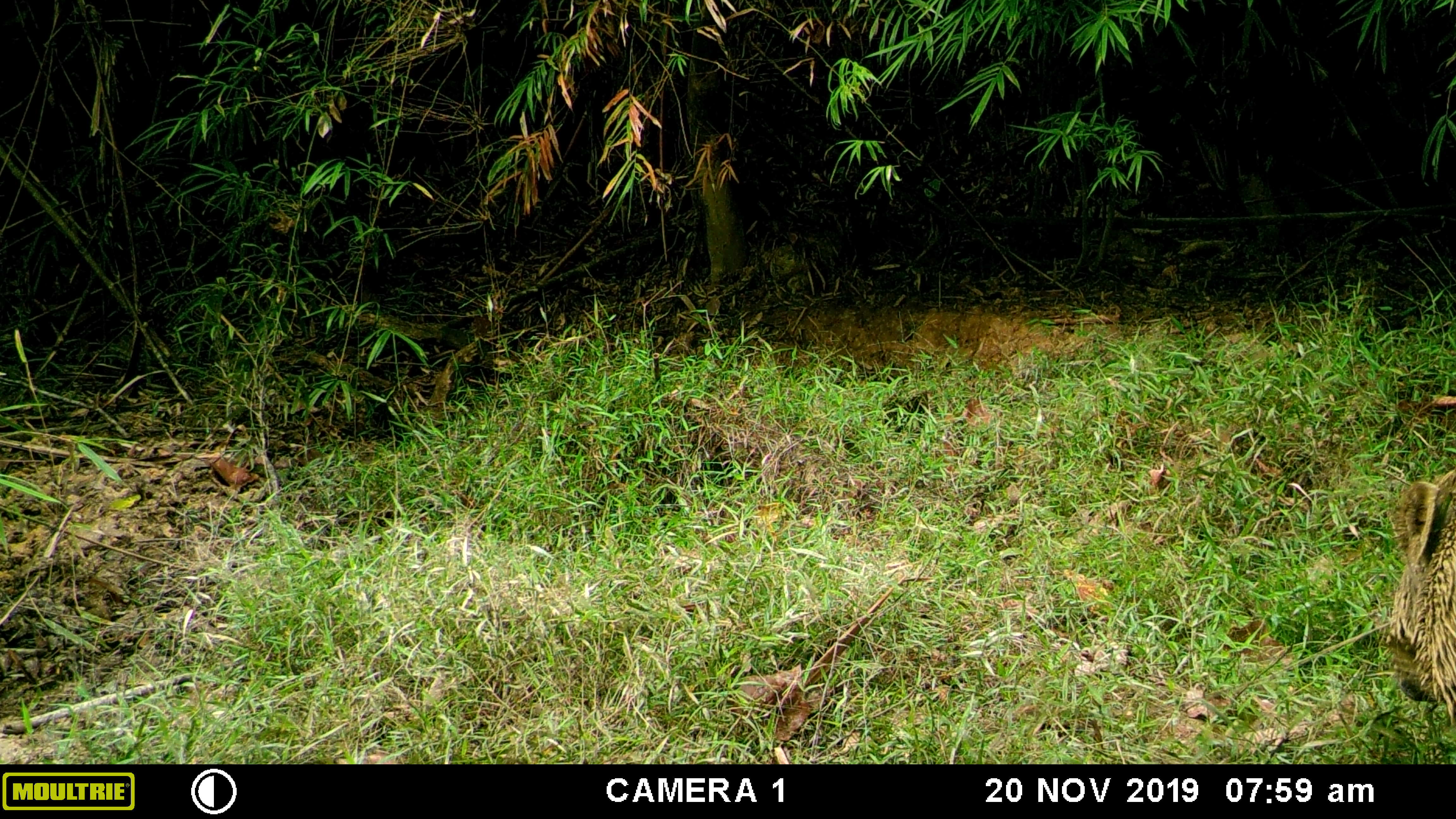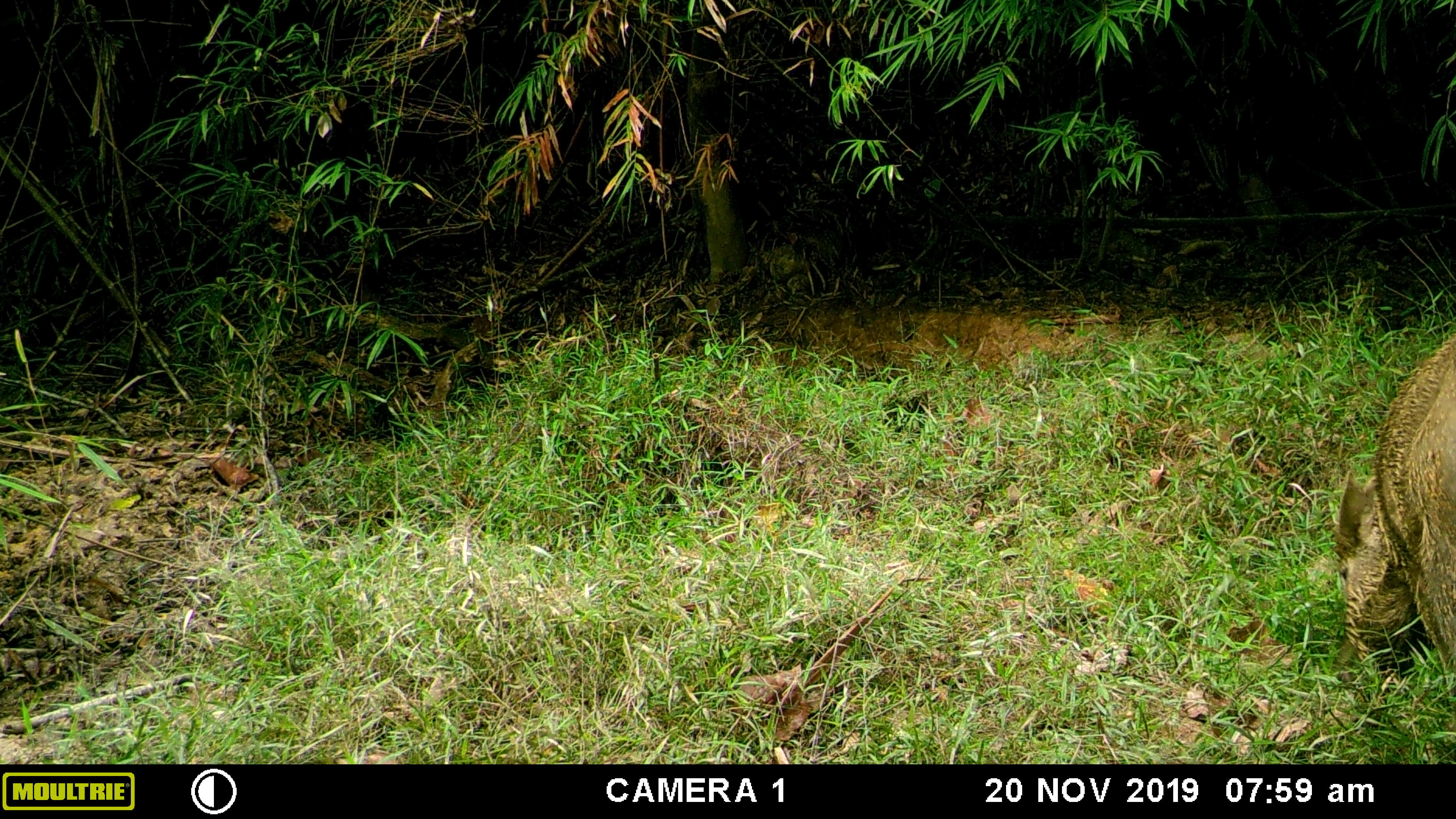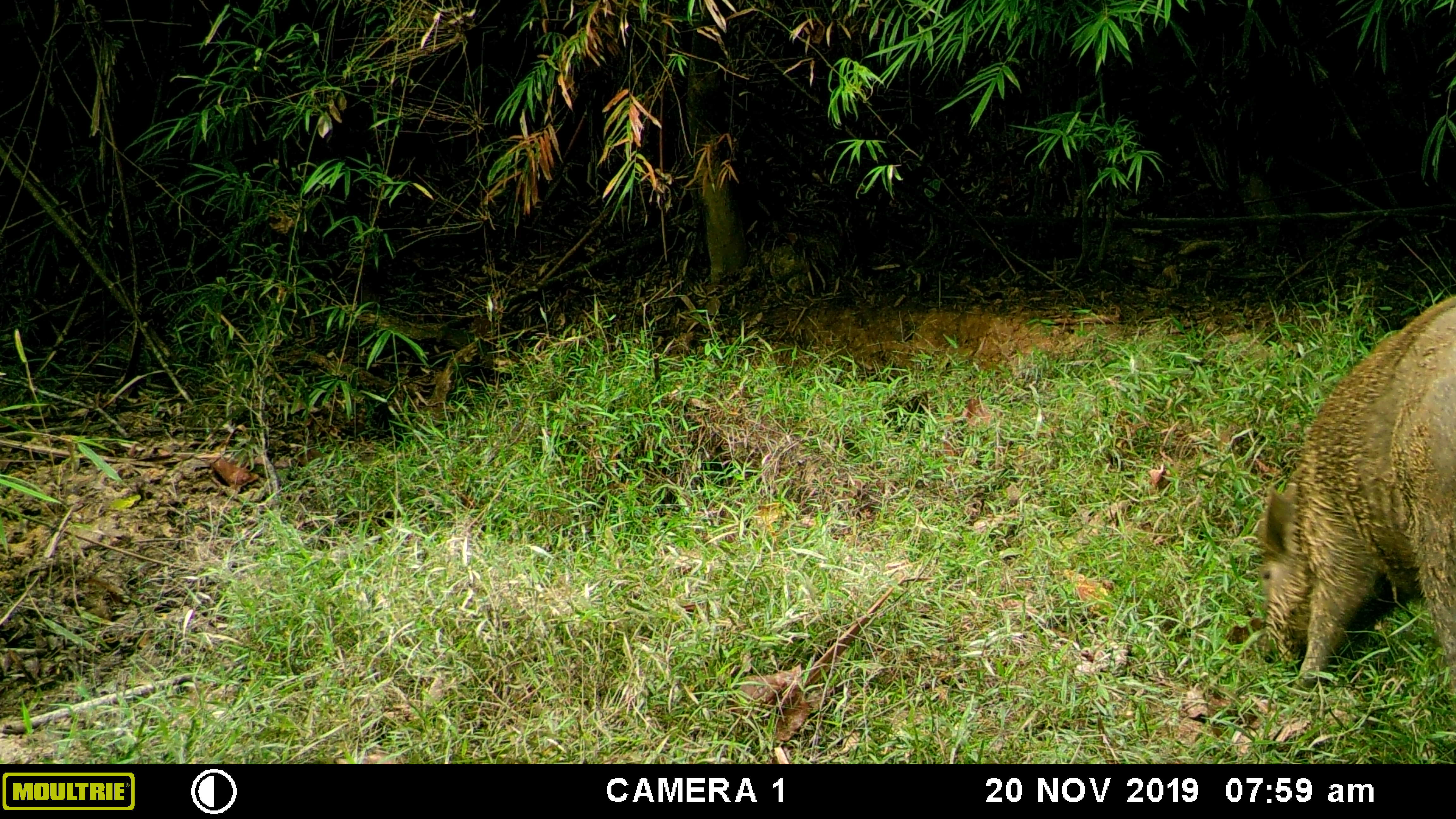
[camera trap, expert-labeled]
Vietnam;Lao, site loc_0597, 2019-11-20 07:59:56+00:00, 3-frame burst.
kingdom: Animalia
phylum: Chordata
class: Mammalia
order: Artiodactyla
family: Suidae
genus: Sus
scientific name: Sus scrofa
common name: eurasian wild pig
Eurasian wild pig (Sus scrofa). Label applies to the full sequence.